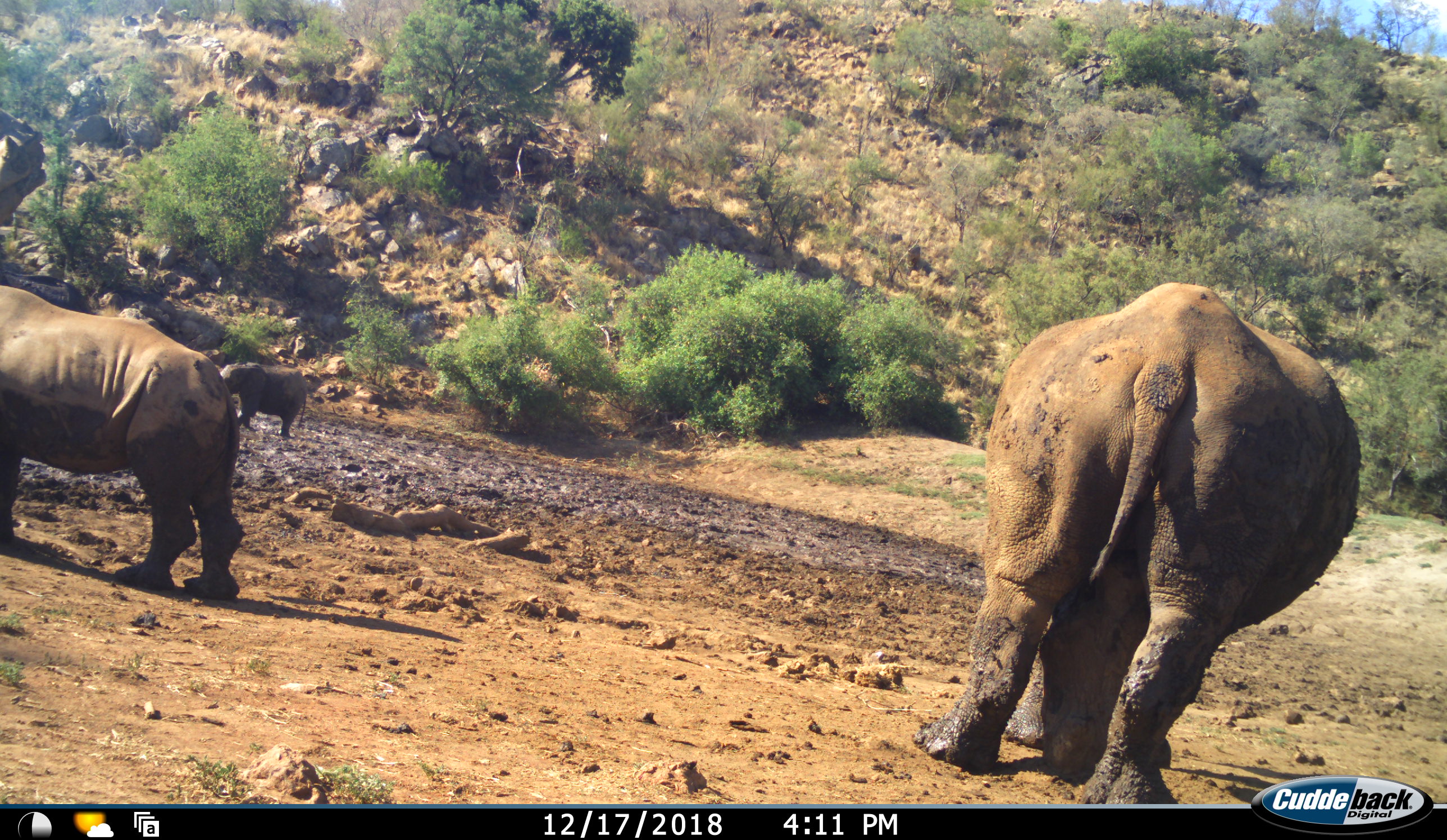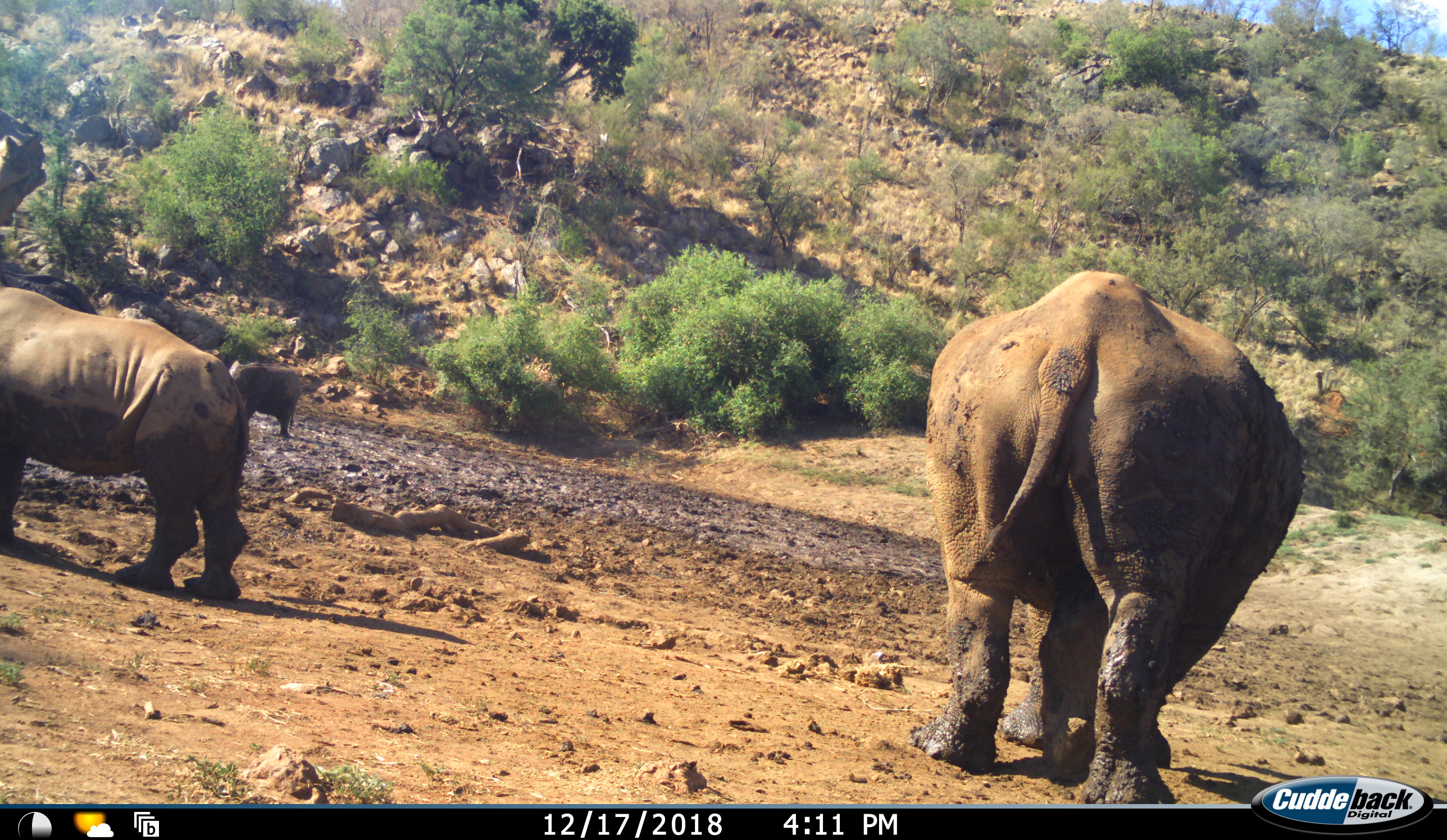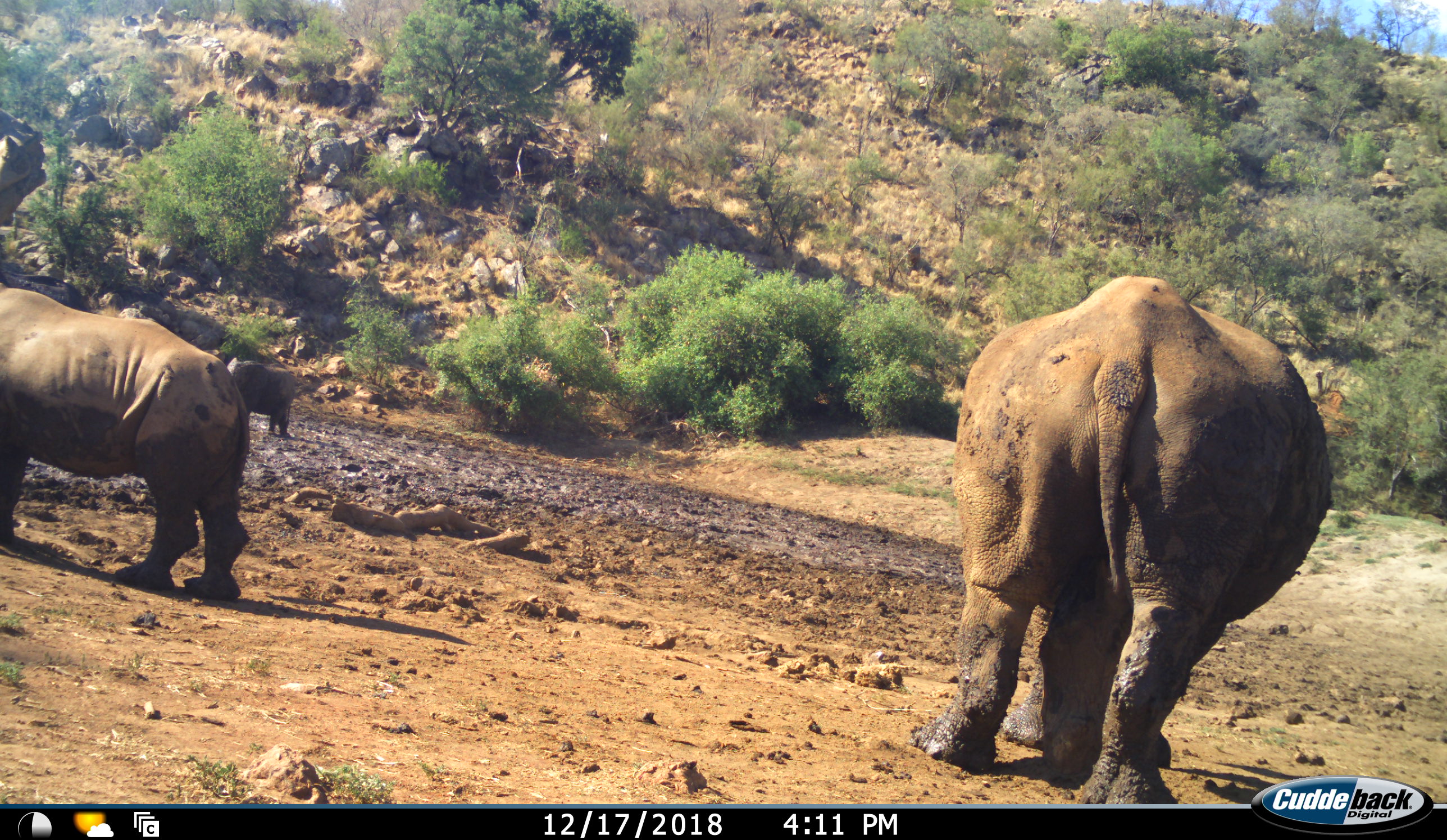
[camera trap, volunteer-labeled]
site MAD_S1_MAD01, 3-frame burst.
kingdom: Animalia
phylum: Chordata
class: Mammalia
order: Proboscidea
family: Elephantidae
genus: Loxodonta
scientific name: Loxodonta africana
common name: african bush elephant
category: elephant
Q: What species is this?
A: Elephant (african bush elephant) (Loxodonta africana).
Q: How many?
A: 1.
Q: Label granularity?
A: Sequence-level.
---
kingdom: Animalia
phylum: Chordata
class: Mammalia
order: Perissodactyla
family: Rhinocerotidae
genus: Ceratotherium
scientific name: Ceratotherium simum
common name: white rhinoceros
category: rhinoceroswhite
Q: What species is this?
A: Rhinoceroswhite (white rhinoceros) (Ceratotherium simum).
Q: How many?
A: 2.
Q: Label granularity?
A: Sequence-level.